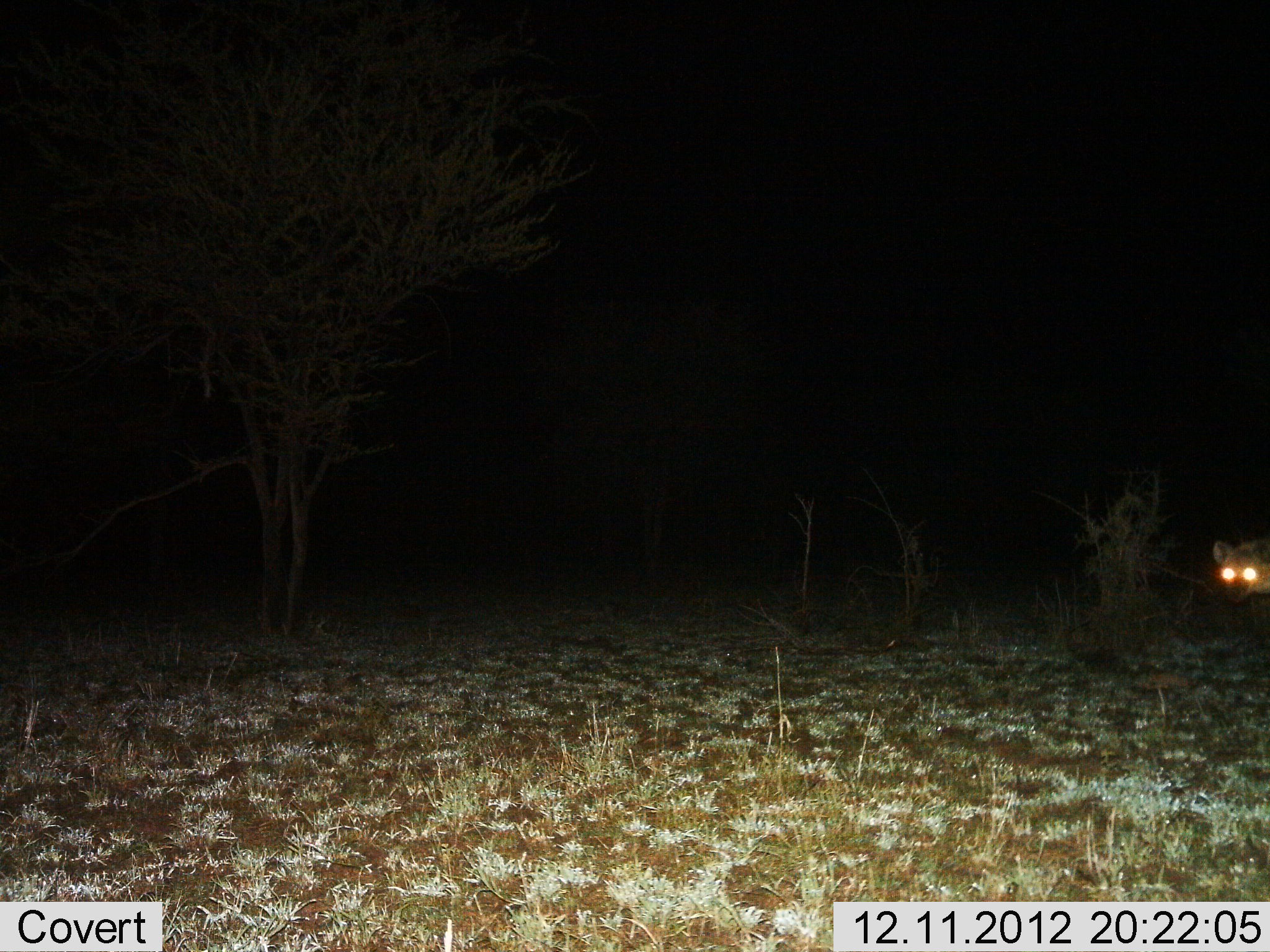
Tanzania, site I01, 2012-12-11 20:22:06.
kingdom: Animalia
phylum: Chordata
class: Mammalia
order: Carnivora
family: Hyaenidae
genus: Crocuta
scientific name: Crocuta crocuta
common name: spotted hyena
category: hyenaspotted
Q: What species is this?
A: Hyenaspotted (spotted hyena) (Crocuta crocuta).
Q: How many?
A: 1.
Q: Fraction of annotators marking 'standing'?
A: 50%.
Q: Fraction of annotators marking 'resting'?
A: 0%.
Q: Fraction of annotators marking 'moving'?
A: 50%.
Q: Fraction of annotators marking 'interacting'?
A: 0%.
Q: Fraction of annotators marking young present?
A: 0%.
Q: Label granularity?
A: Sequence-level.